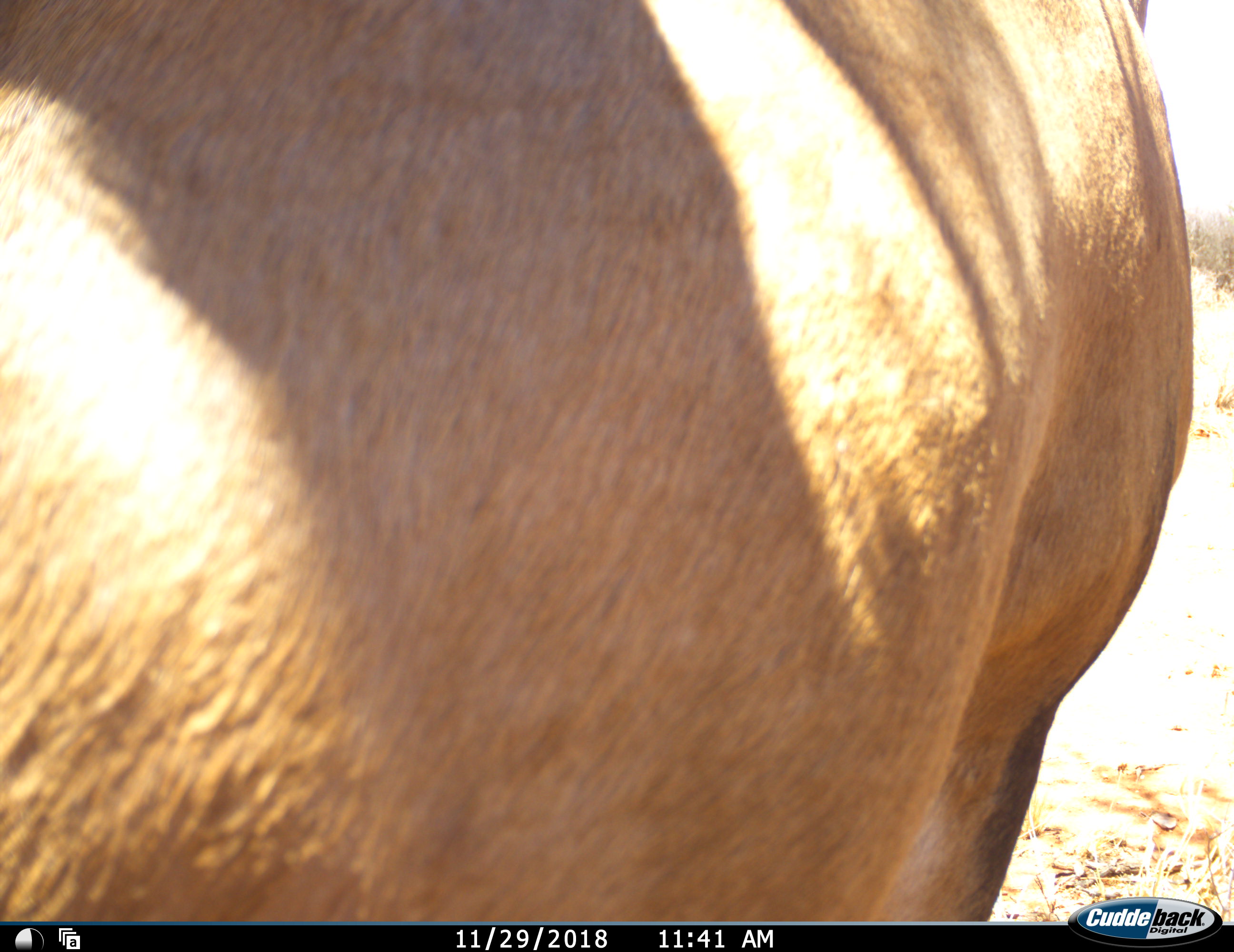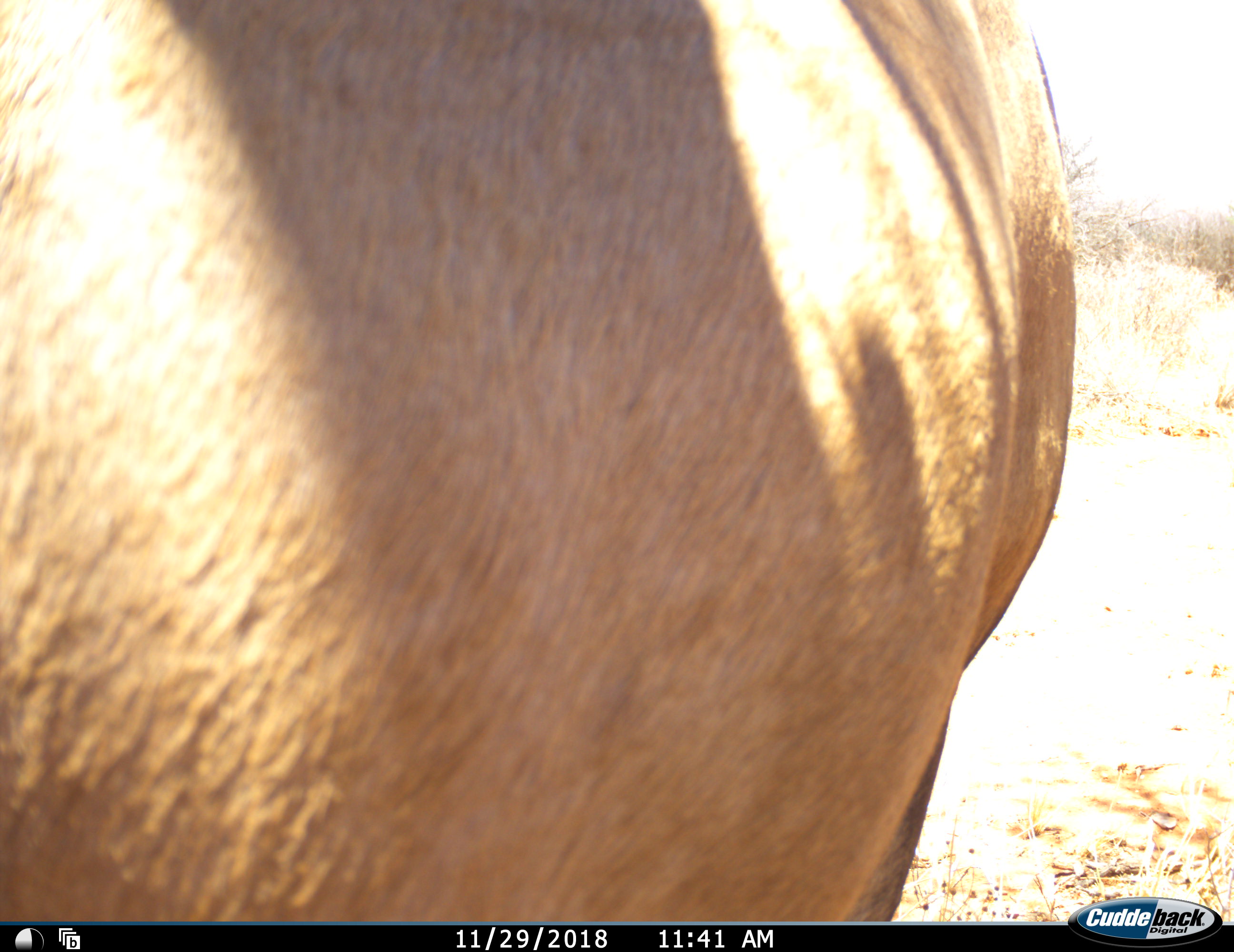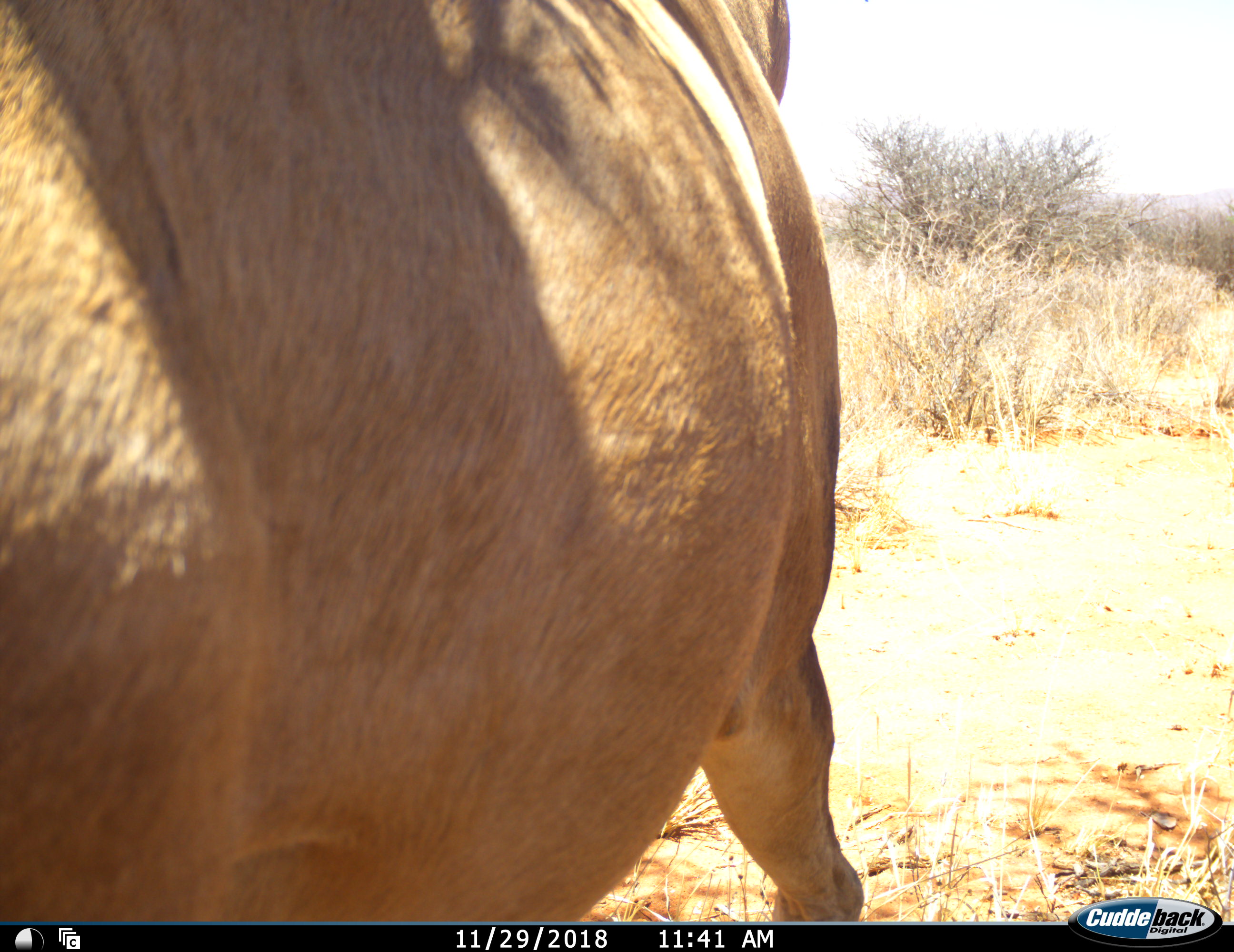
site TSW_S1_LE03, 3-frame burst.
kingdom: Animalia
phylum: Chordata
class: Mammalia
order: Artiodactyla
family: Bovidae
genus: Alcelaphus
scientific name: Alcelaphus buselaphus caama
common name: red hartebeest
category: hartebeestred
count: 1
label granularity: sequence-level